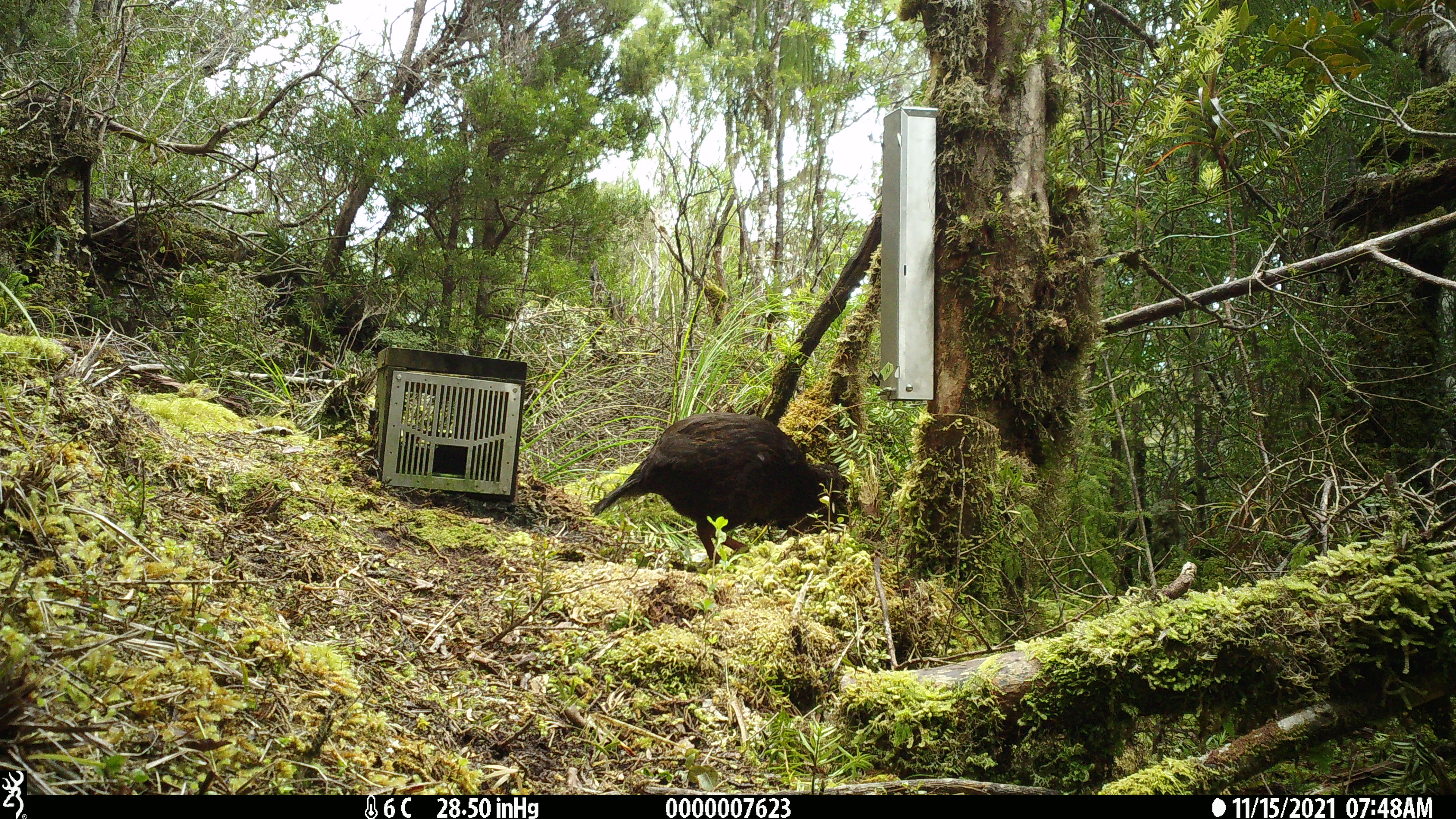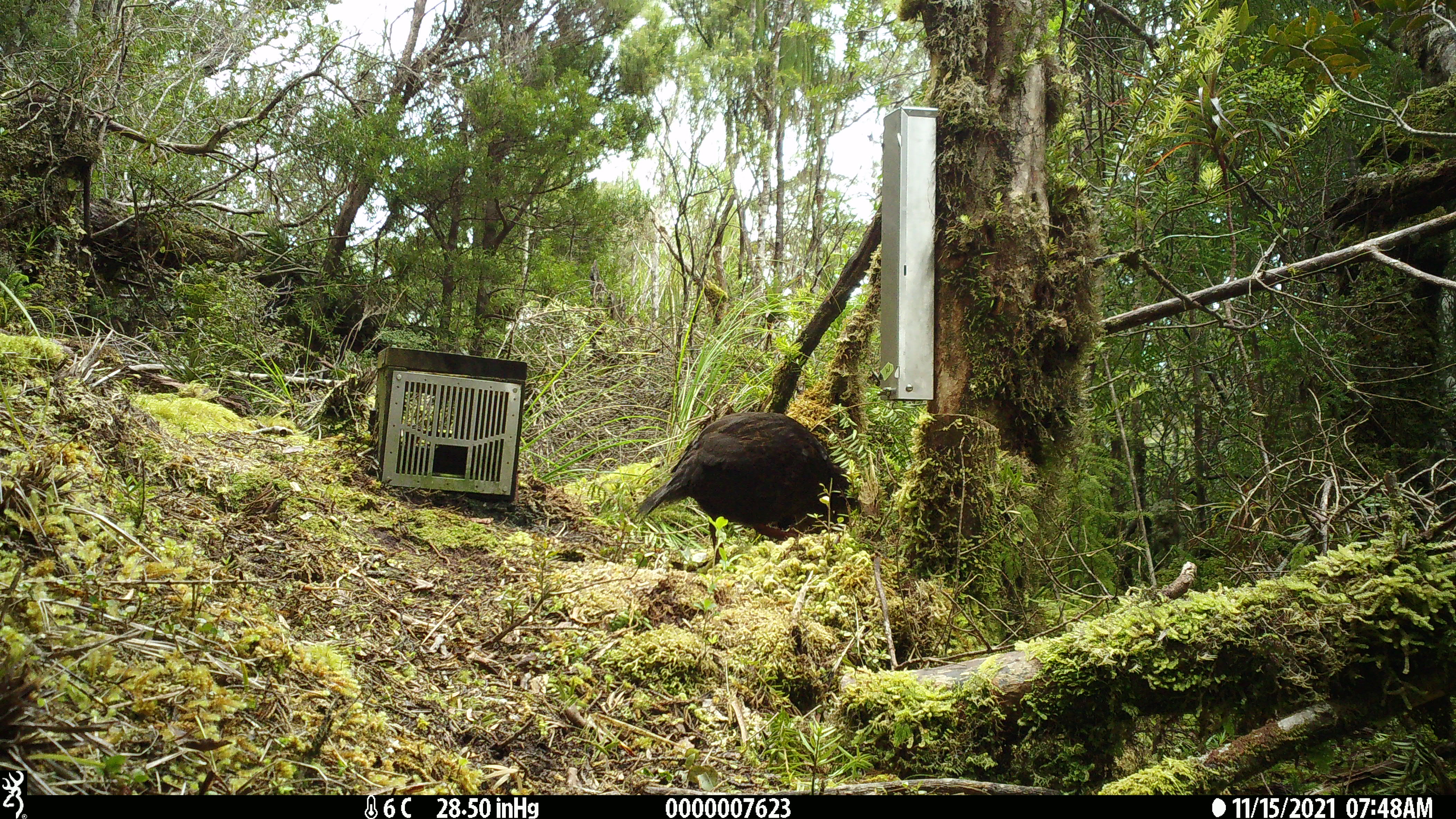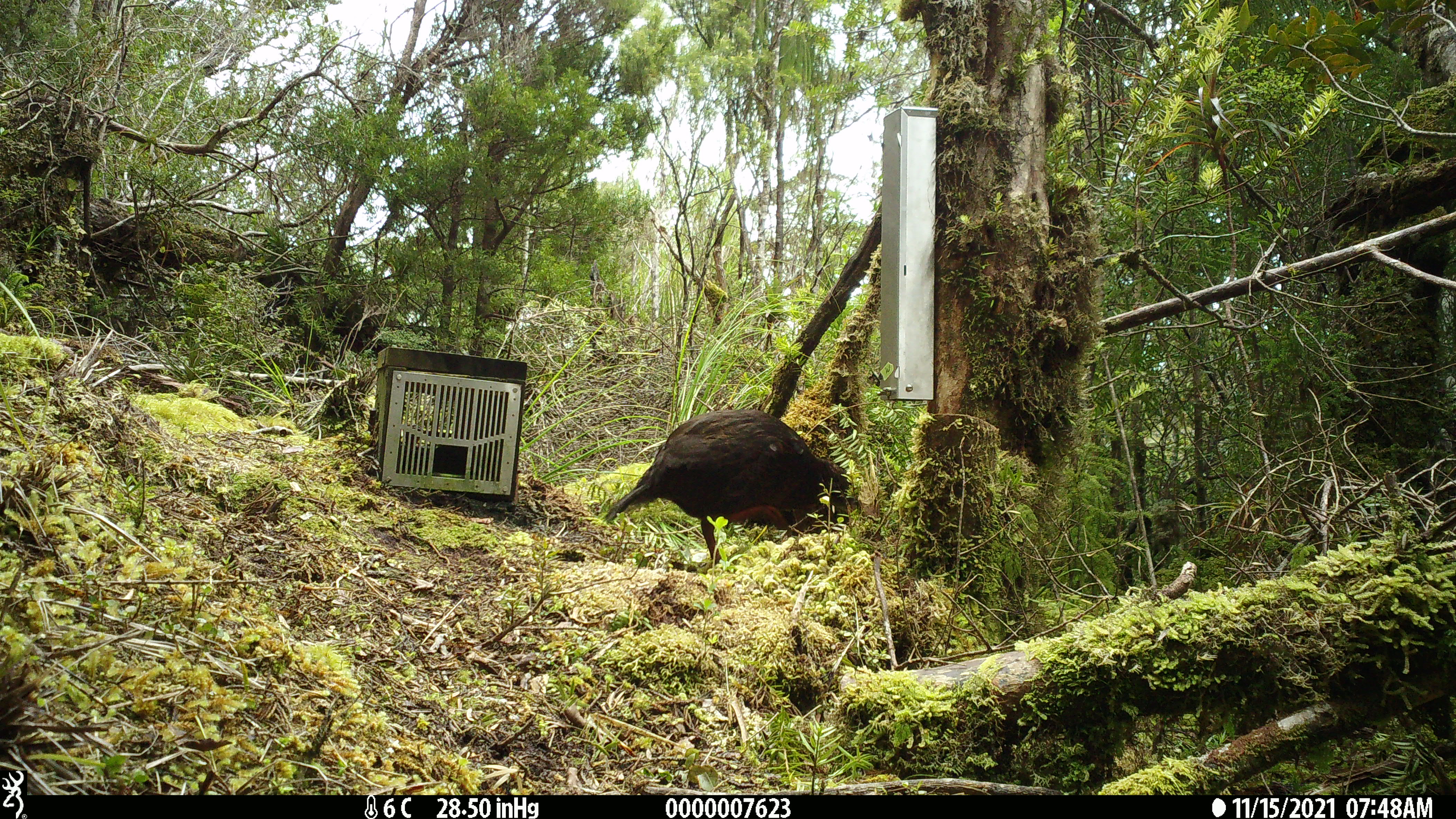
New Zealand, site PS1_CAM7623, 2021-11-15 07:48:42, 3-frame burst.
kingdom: Animalia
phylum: Chordata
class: Aves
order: Gruiformes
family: Rallidae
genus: Gallirallus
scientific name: Gallirallus australis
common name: weka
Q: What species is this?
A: Weka (Gallirallus australis).